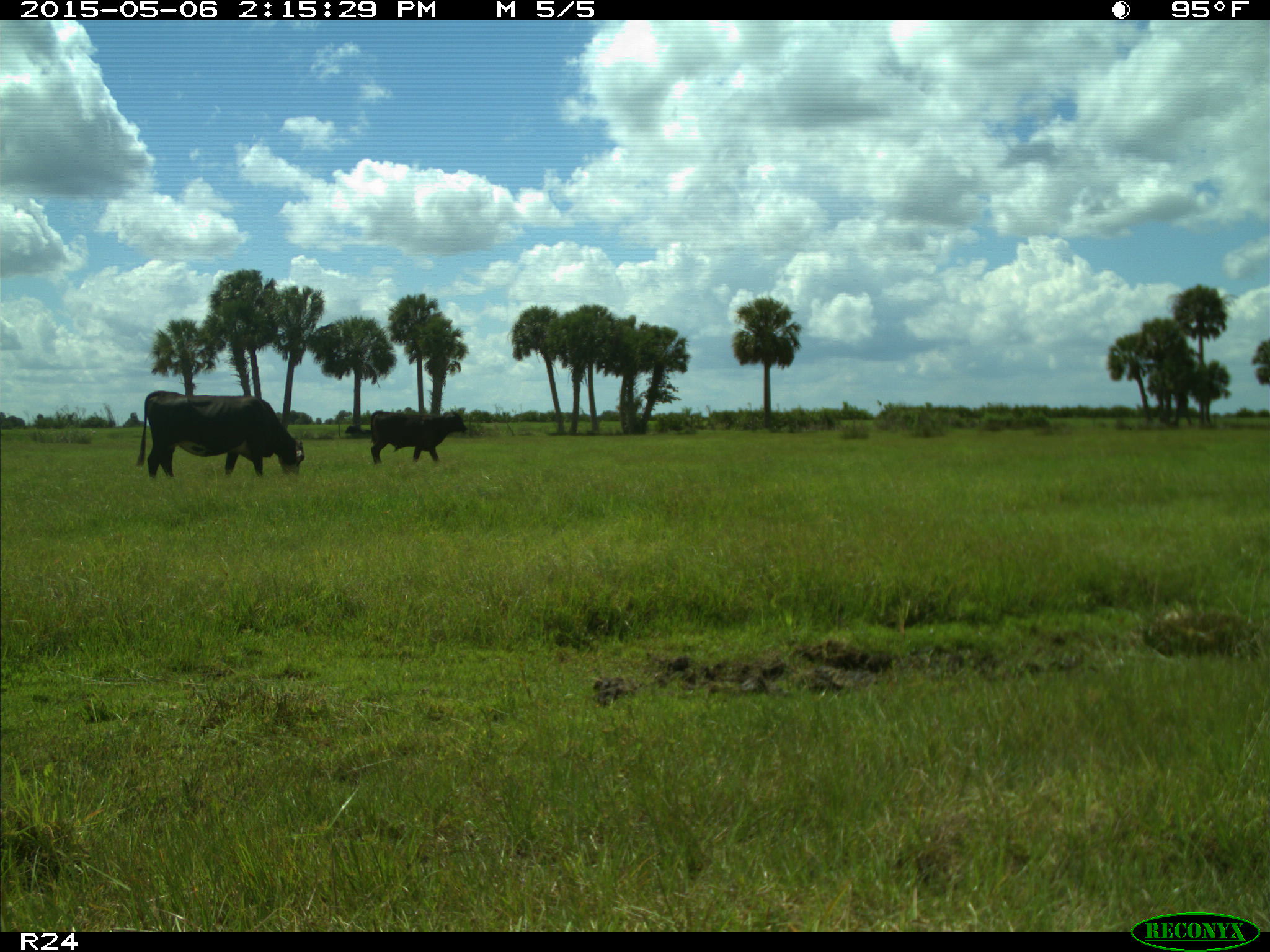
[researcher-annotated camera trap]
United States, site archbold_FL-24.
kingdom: Animalia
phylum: Chordata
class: Mammalia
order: Artiodactyla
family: Bovidae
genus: Bos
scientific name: Bos taurus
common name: domestic cow